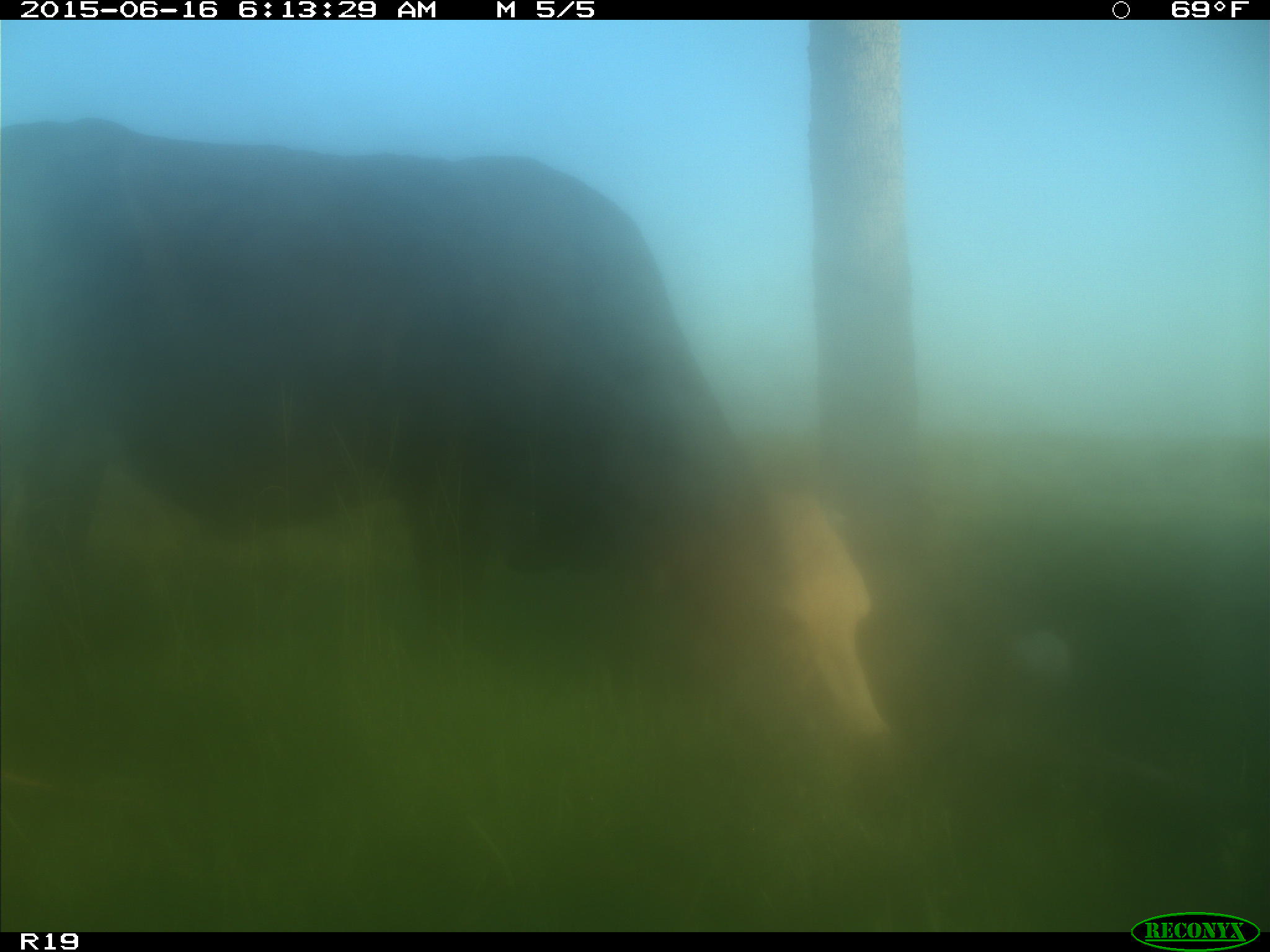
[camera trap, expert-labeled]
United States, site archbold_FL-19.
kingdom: Animalia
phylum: Chordata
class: Mammalia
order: Artiodactyla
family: Bovidae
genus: Bos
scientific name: Bos taurus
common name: domestic cow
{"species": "Bos taurus (domestic cow)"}